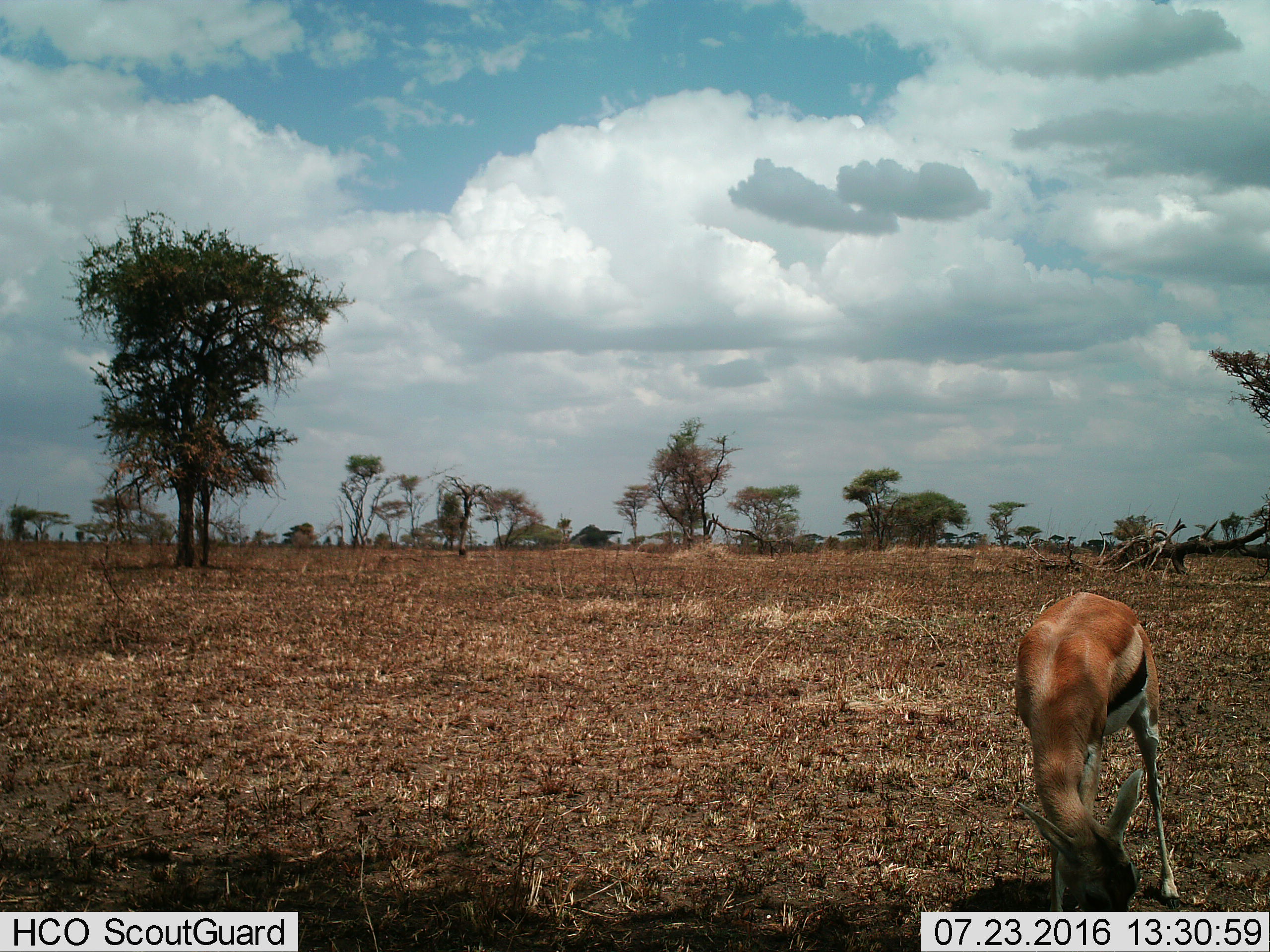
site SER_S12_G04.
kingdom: Animalia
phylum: Chordata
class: Mammalia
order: Artiodactyla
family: Bovidae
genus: Eudorcas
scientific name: Eudorcas thomsonii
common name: thomson's gazelle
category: gazellethomsons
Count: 1.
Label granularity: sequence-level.